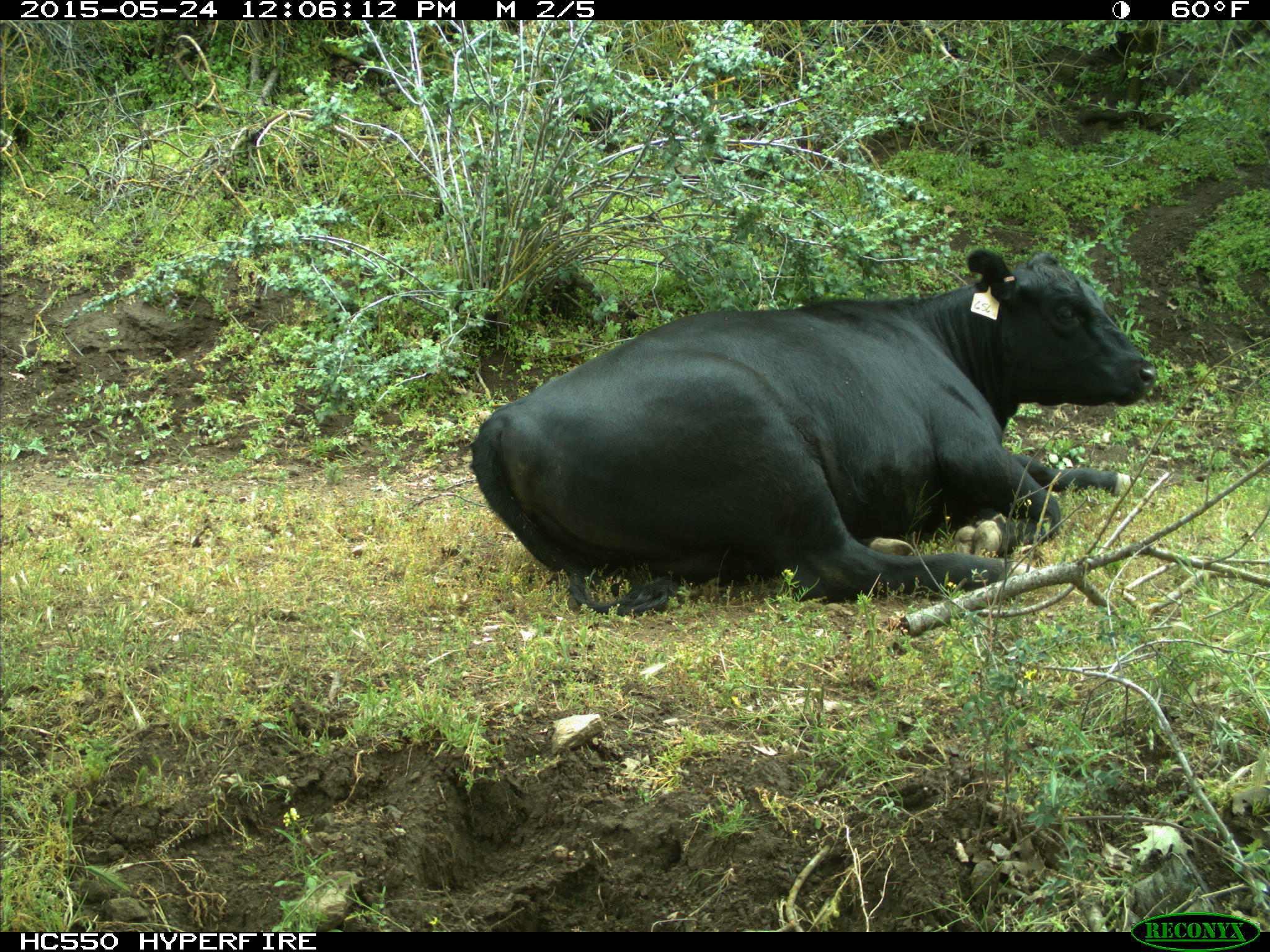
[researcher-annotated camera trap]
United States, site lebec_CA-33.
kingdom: Animalia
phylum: Chordata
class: Mammalia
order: Artiodactyla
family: Bovidae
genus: Bos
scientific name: Bos taurus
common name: domestic cow